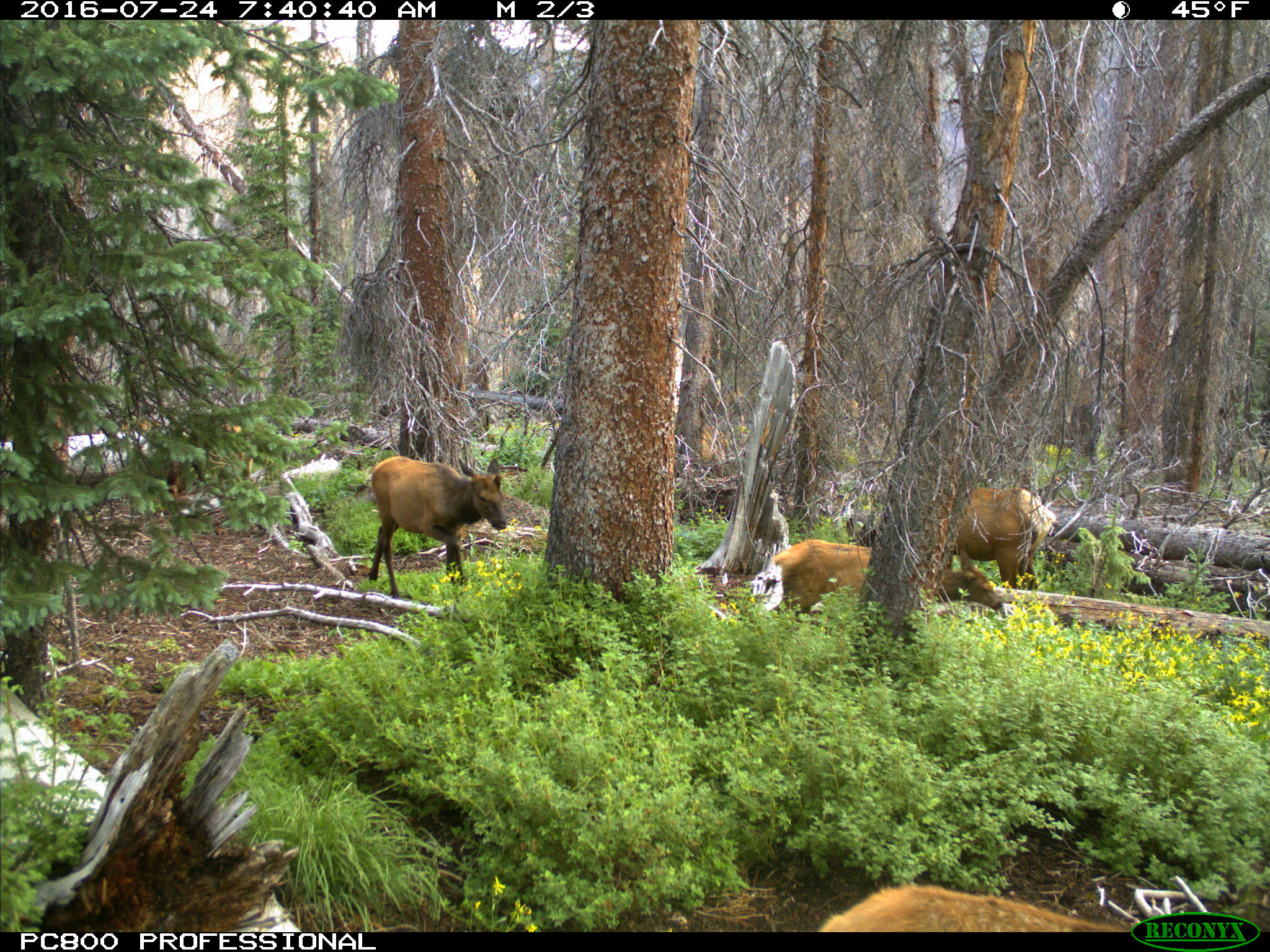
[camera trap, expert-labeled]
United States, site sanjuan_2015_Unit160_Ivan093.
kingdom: Animalia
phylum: Chordata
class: Mammalia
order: Artiodactyla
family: Cervidae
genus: Cervus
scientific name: Cervus elaphus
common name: red deer